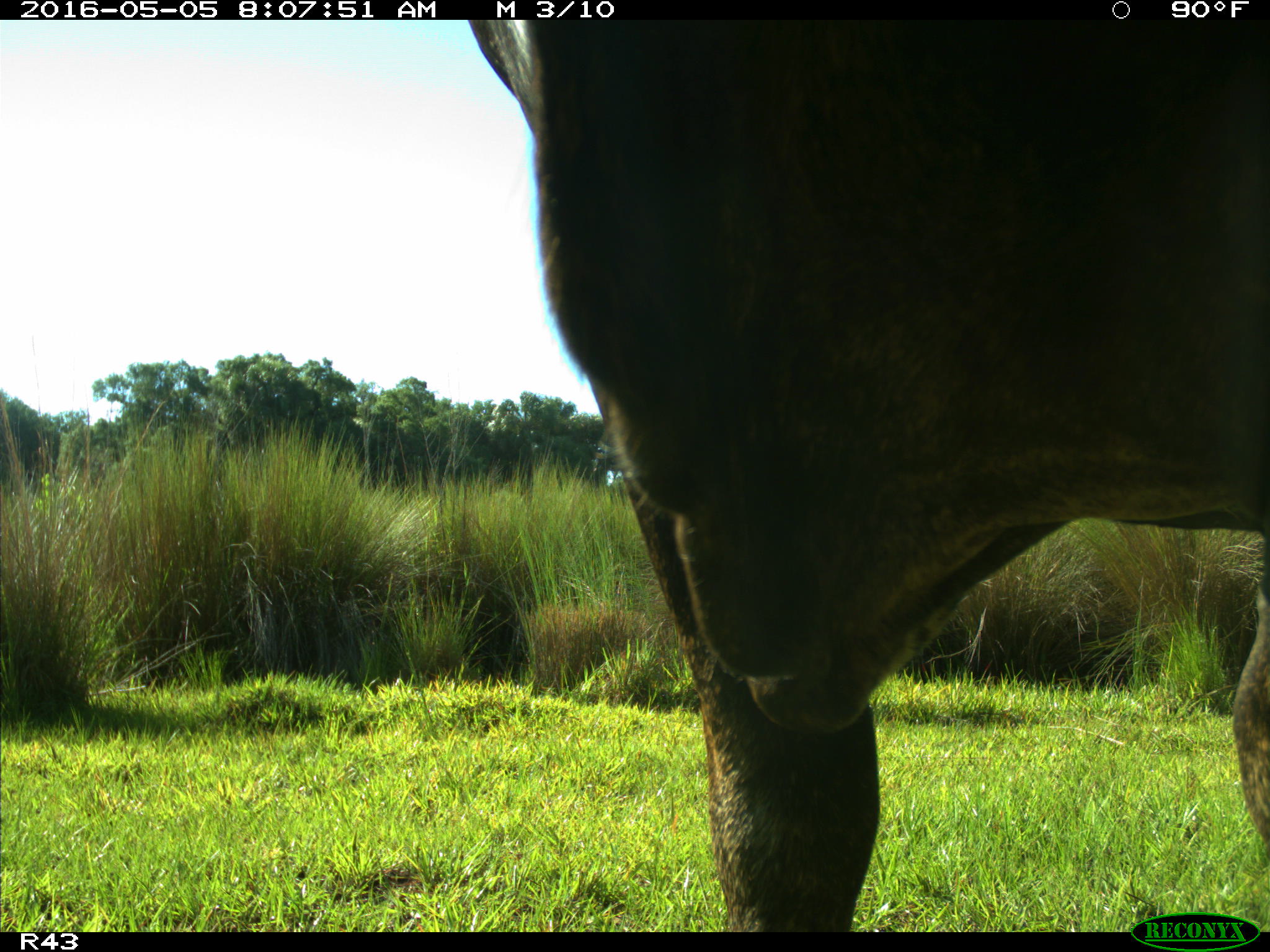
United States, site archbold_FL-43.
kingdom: Animalia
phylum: Chordata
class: Mammalia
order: Artiodactyla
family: Bovidae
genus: Bos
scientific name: Bos taurus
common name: domestic cow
Bos taurus (domestic cow).